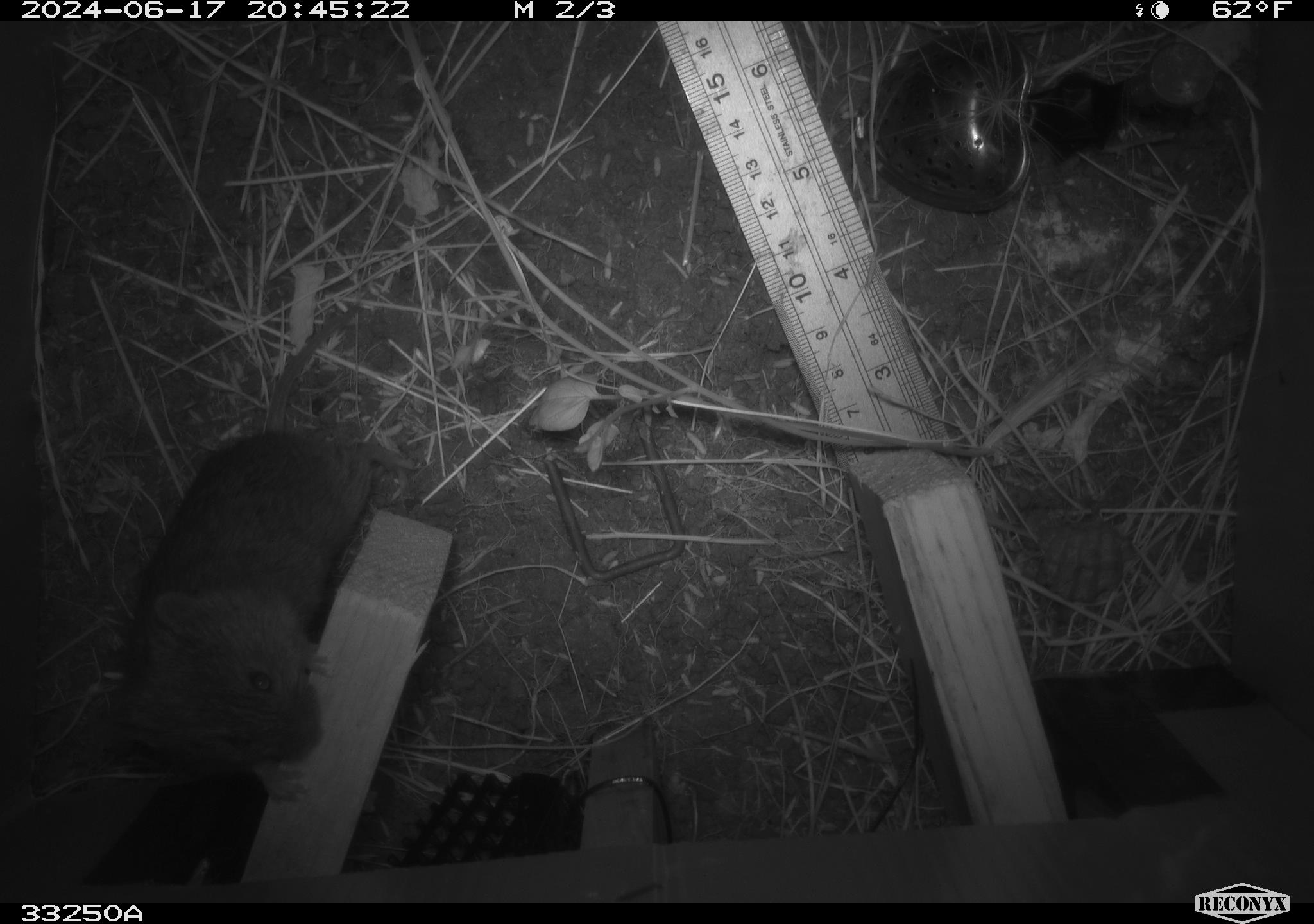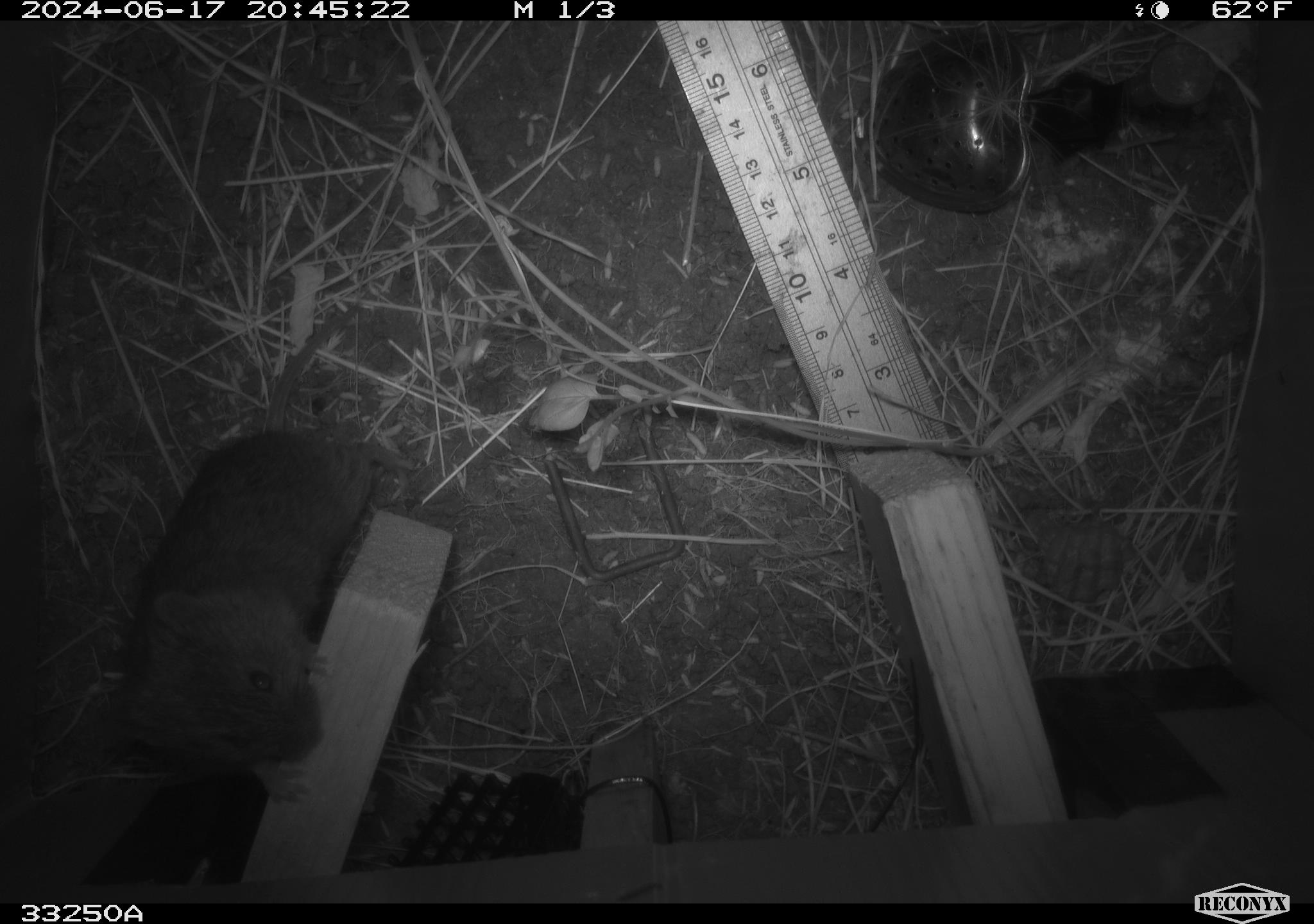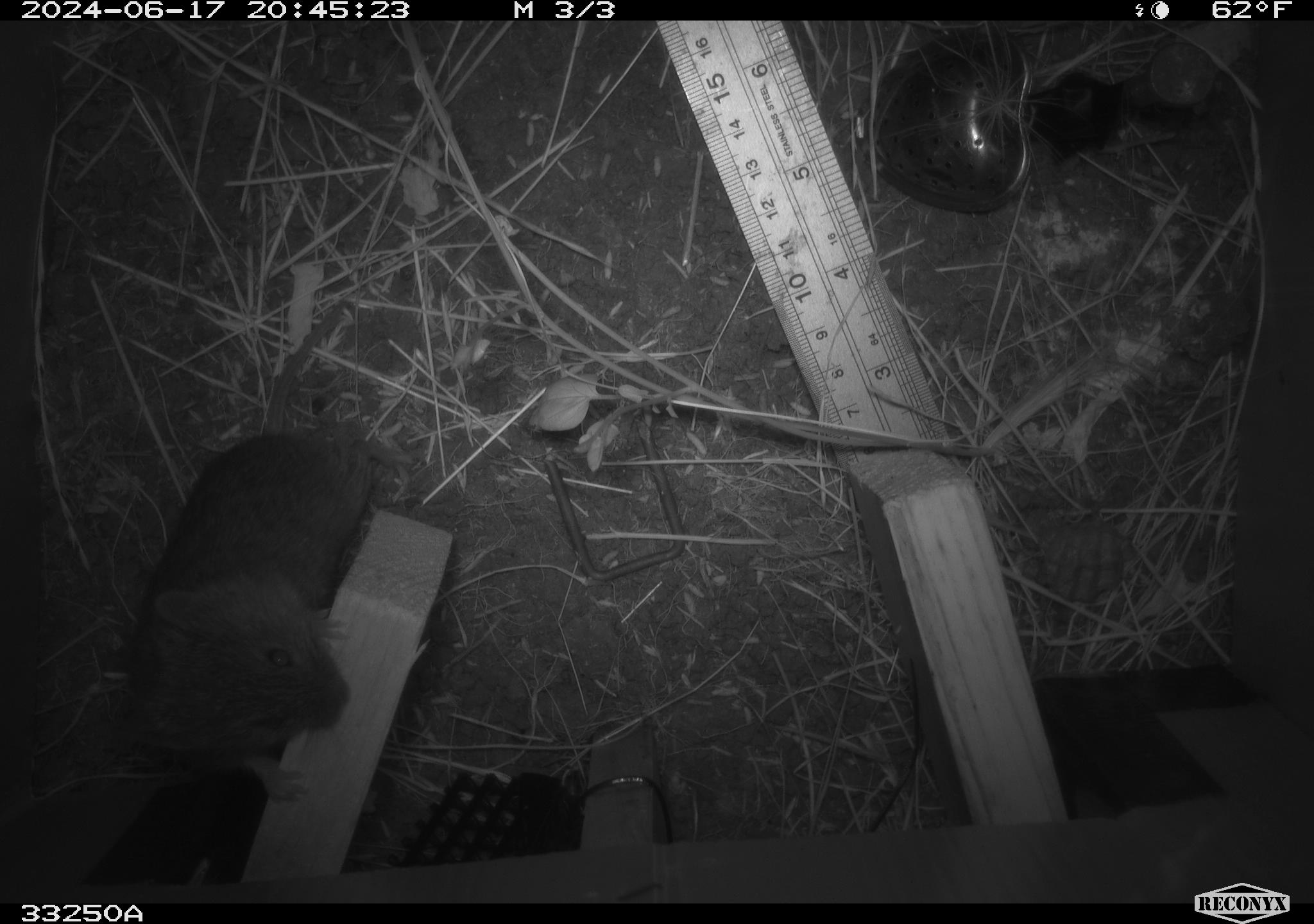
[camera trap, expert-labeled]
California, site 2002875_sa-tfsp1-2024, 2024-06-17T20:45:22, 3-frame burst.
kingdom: Animalia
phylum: Chordata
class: Mammalia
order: Rodentia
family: Cricetidae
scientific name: Arvicolinae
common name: voles, lemmings, and muskrats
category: arvicolinae subfamily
Arvicolinae subfamily (voles, lemmings, and muskrats) (Arvicolinae).